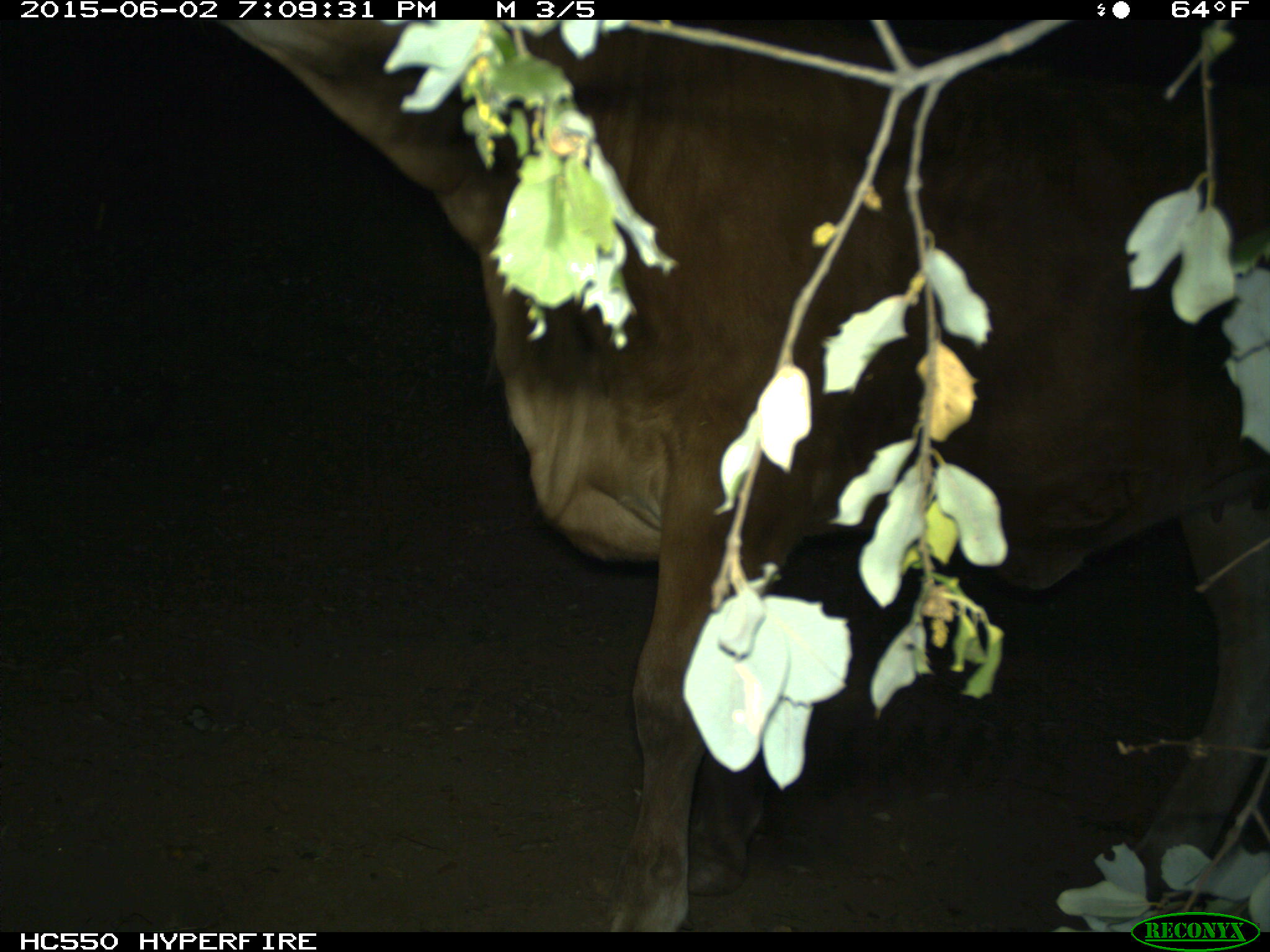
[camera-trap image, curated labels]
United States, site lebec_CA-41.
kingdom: Animalia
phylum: Chordata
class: Mammalia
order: Artiodactyla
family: Bovidae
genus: Bos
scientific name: Bos taurus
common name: domestic cow